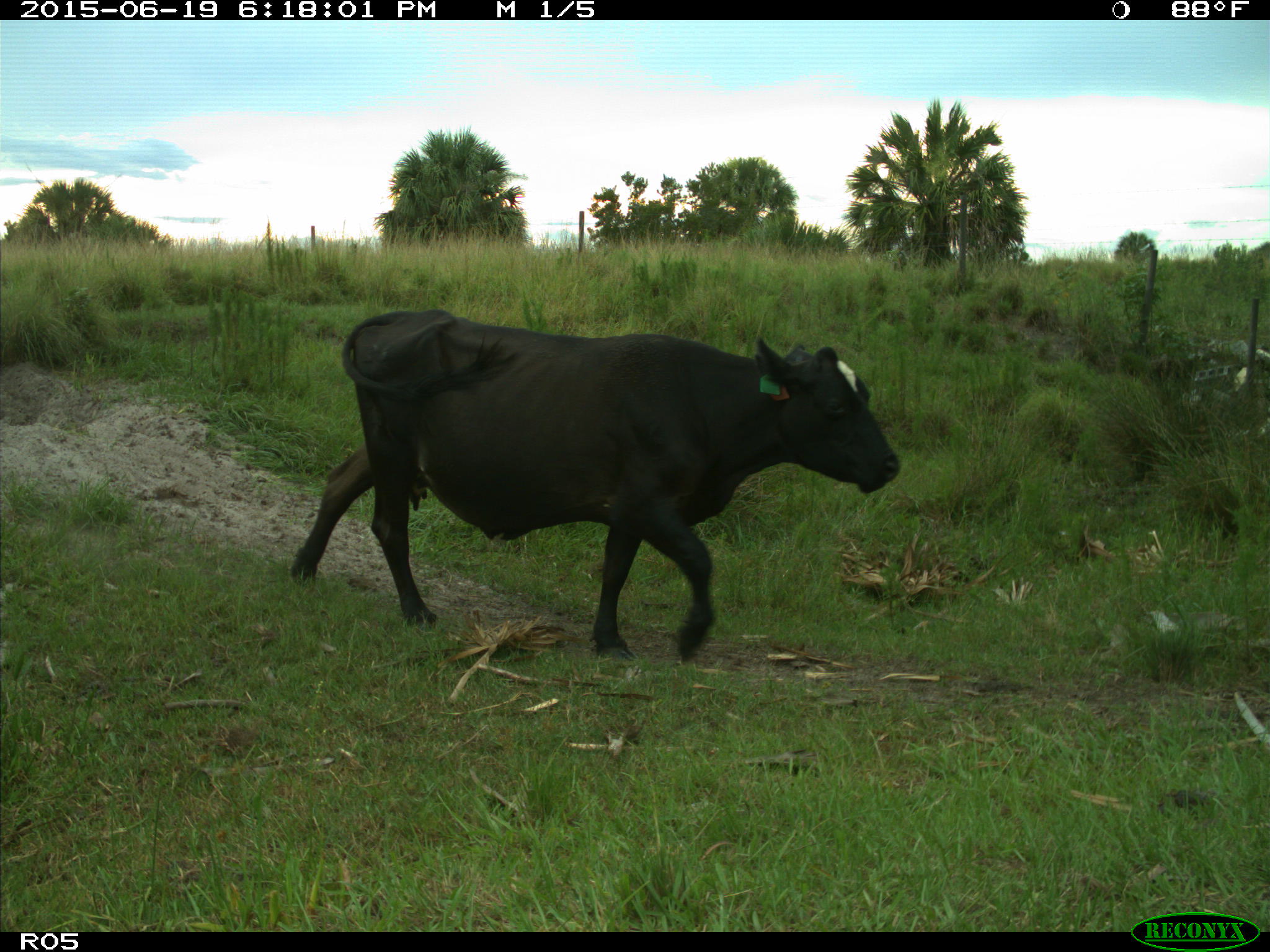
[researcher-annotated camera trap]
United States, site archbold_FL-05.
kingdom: Animalia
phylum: Chordata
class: Mammalia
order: Artiodactyla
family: Bovidae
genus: Bos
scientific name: Bos taurus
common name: domestic cow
Bos taurus (domestic cow).